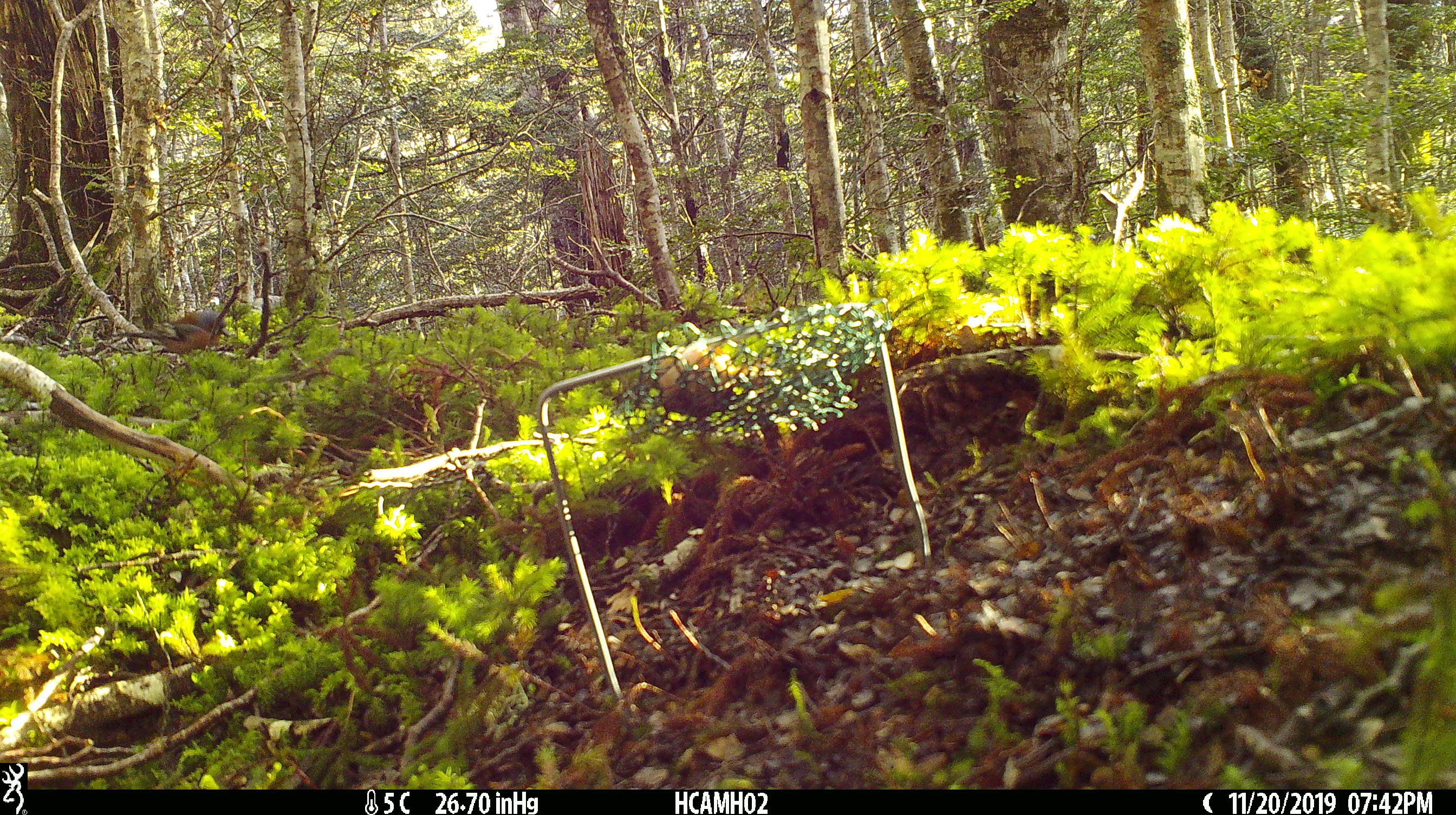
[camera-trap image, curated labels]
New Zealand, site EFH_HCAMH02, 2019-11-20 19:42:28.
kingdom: Animalia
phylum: Chordata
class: Aves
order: Passeriformes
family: Fringillidae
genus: Fringilla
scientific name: Fringilla coelebs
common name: common chaffinch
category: chaffinch